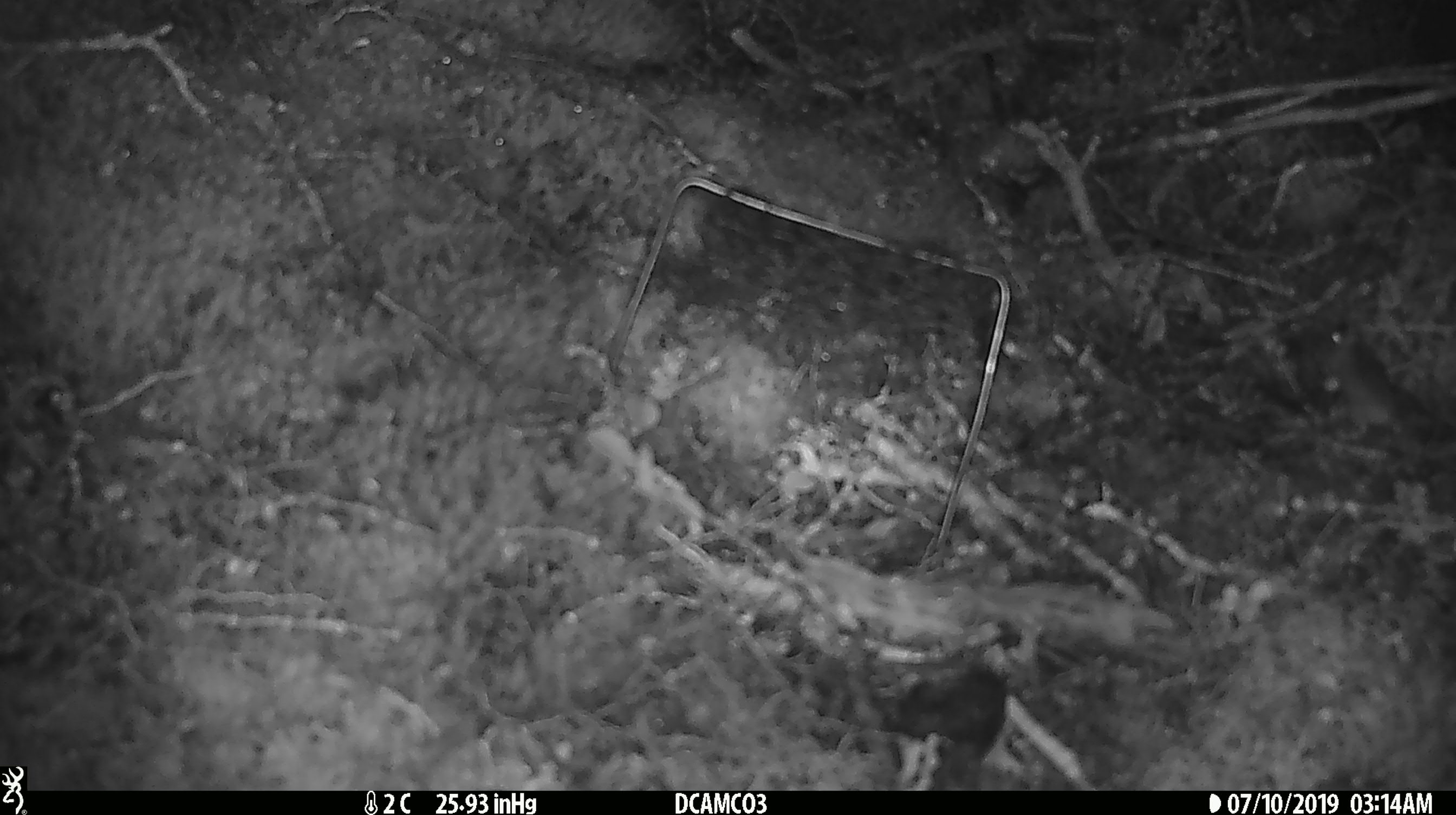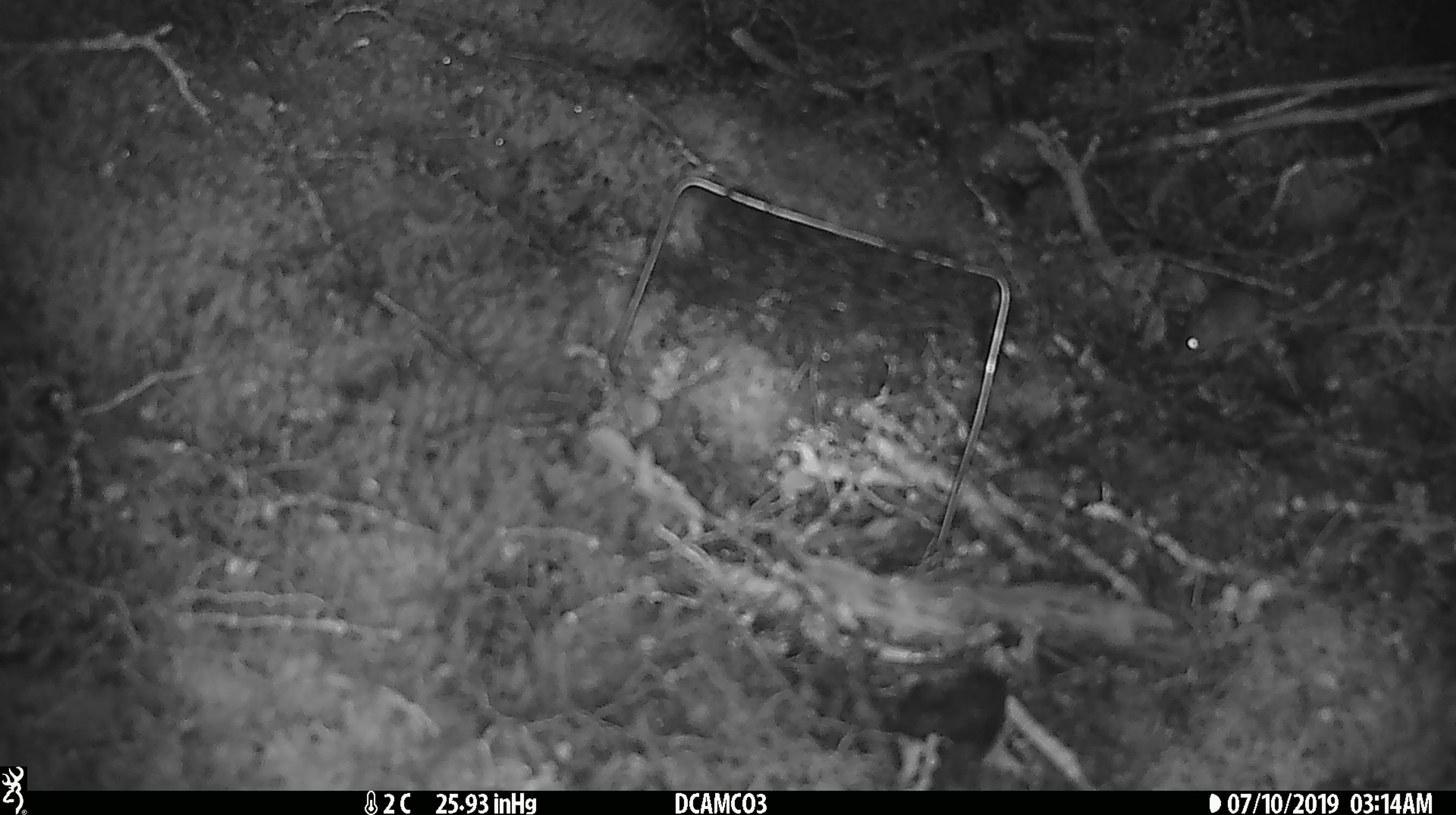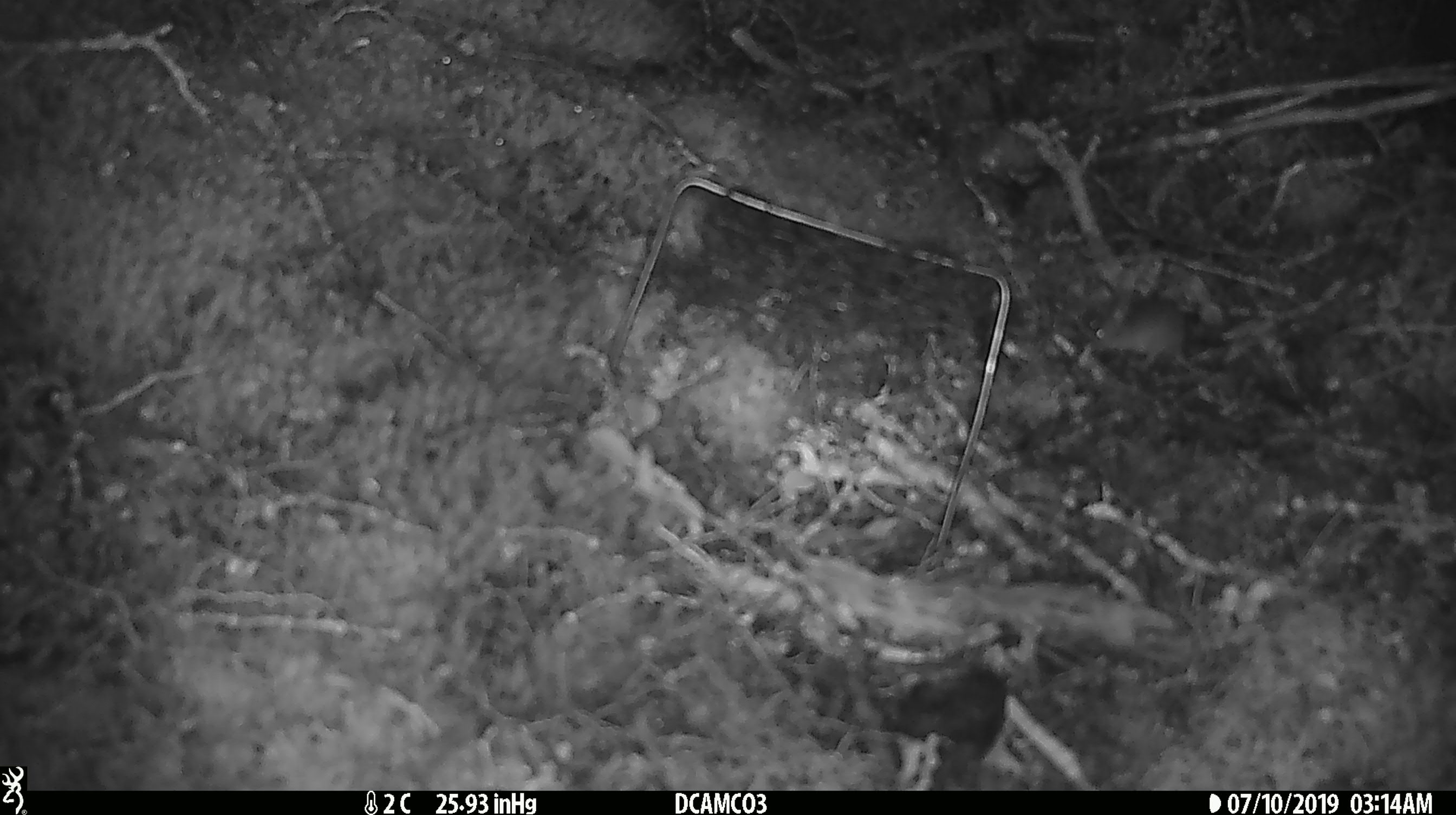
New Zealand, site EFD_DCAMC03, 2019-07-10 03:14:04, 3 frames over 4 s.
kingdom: Animalia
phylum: Chordata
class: Mammalia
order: Rodentia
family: Muridae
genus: Mus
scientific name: Mus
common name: mouse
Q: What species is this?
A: Mouse (Mus).